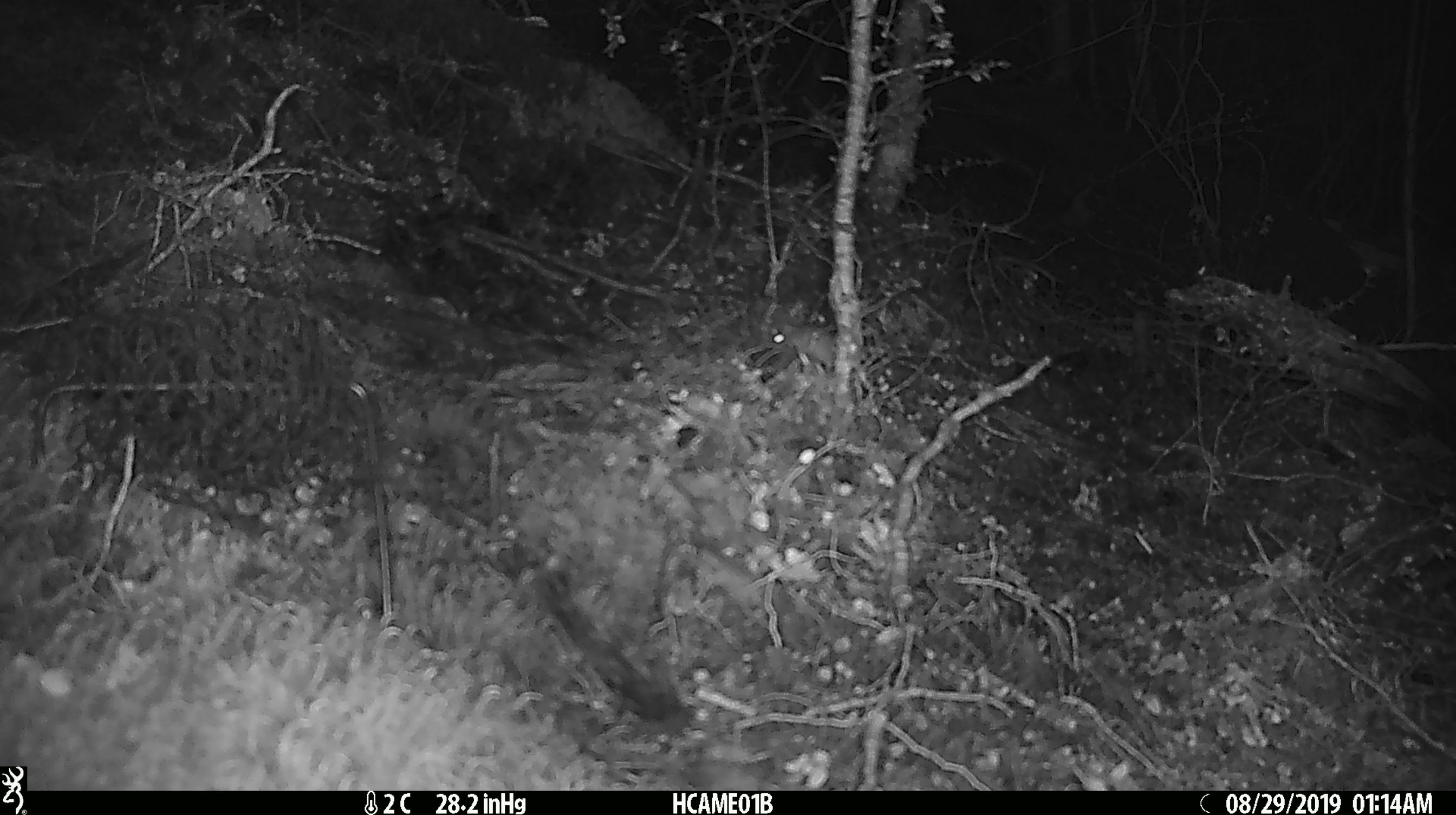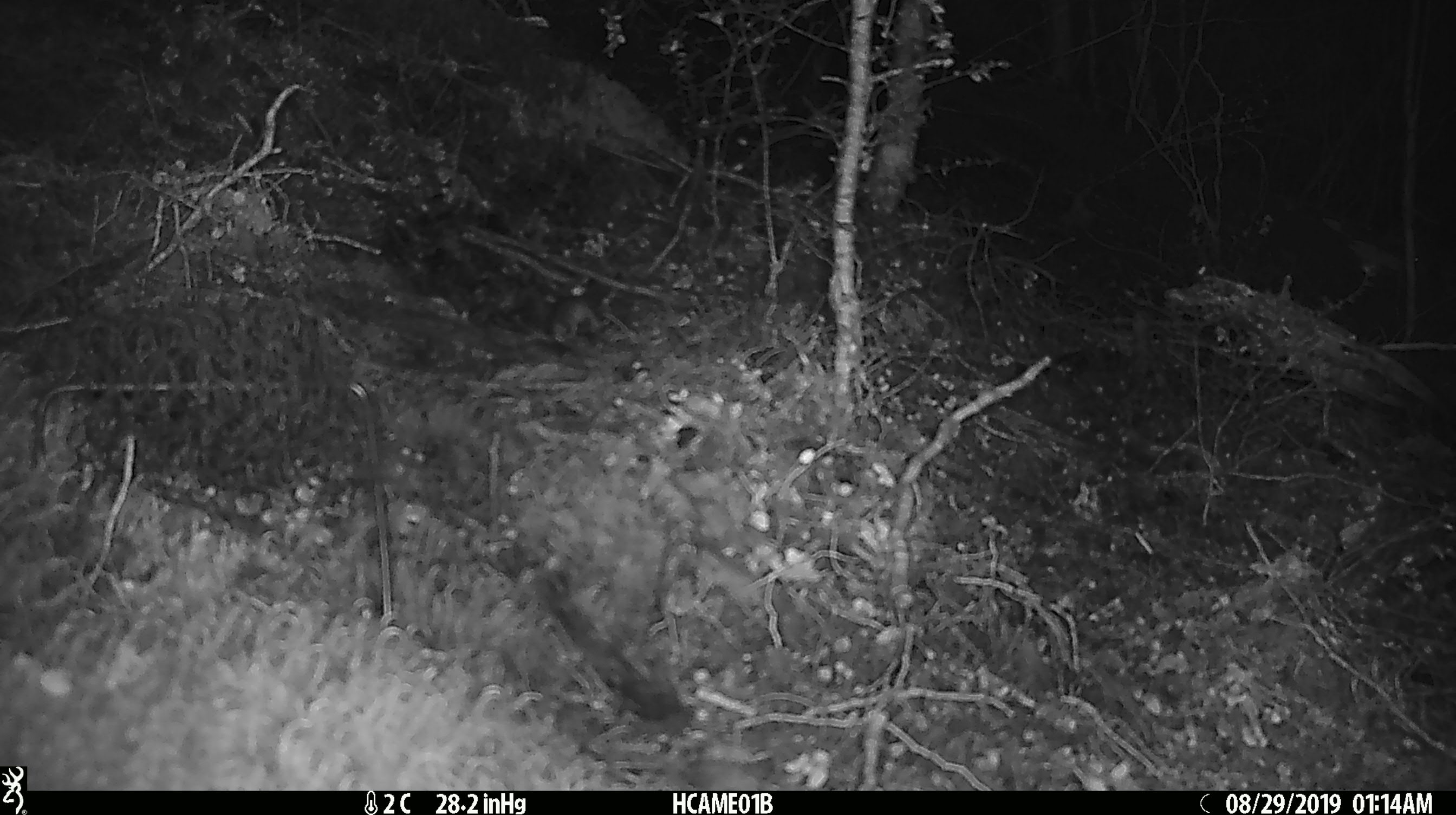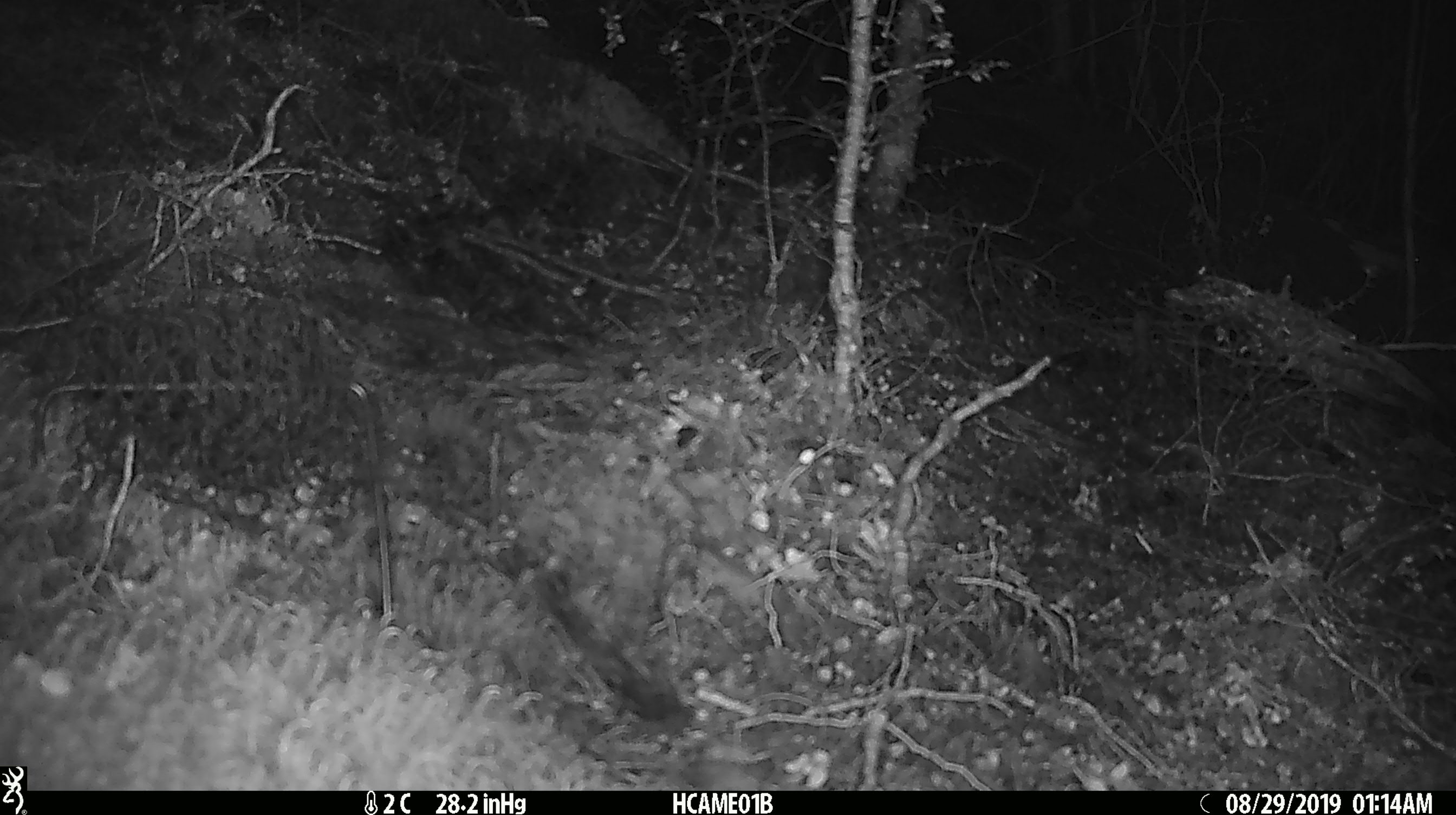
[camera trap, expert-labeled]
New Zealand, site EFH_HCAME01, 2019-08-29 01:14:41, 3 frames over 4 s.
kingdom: Animalia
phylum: Chordata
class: Mammalia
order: Rodentia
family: Muridae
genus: Mus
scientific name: Mus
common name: mouse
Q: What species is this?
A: Mouse (Mus).